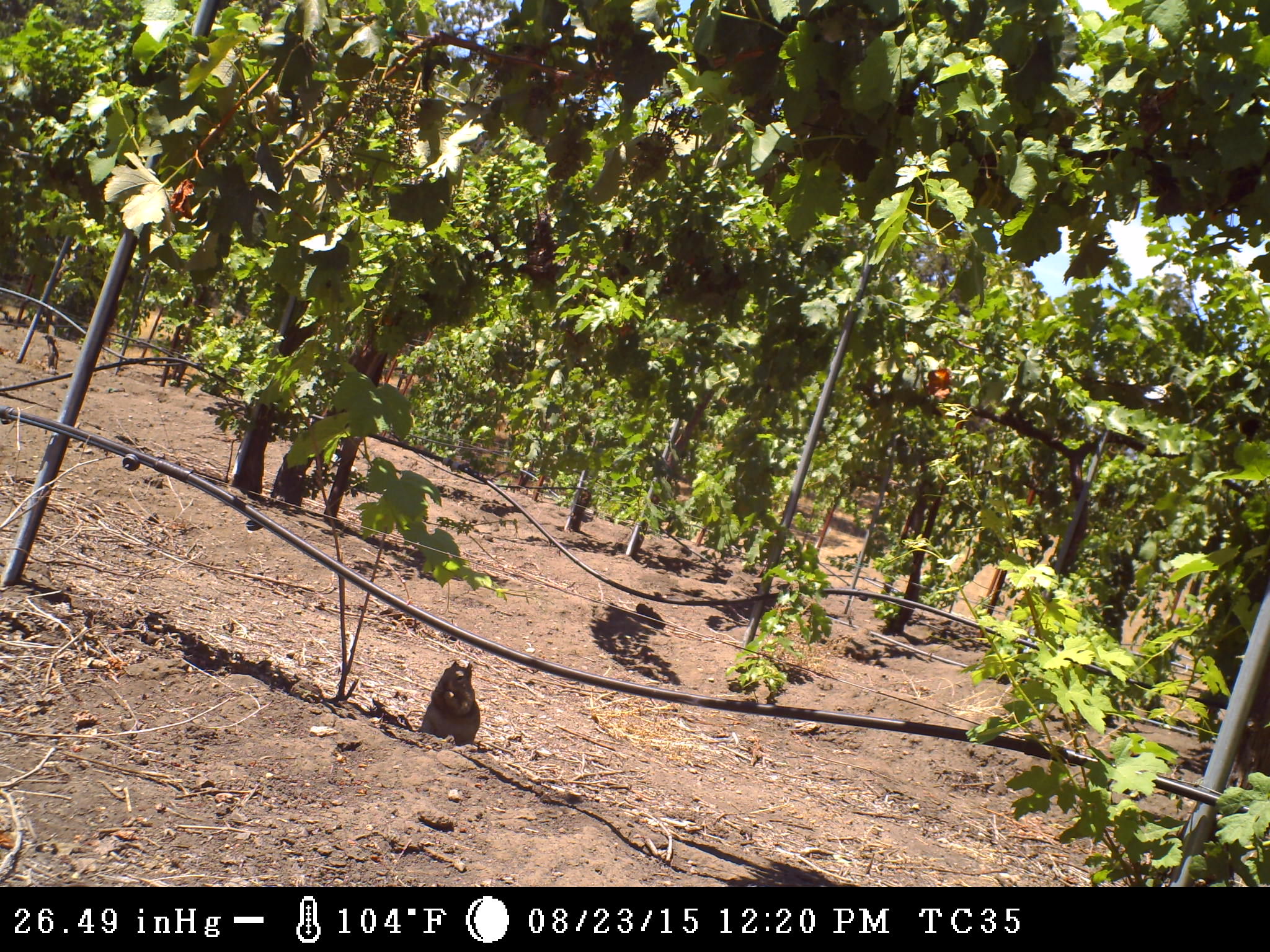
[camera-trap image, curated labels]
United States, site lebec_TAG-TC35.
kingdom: Animalia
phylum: Chordata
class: Mammalia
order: Rodentia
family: Sciuridae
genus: Otospermophilus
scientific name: Otospermophilus beecheyi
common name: california ground squirrel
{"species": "Otospermophilus beecheyi (california ground squirrel)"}